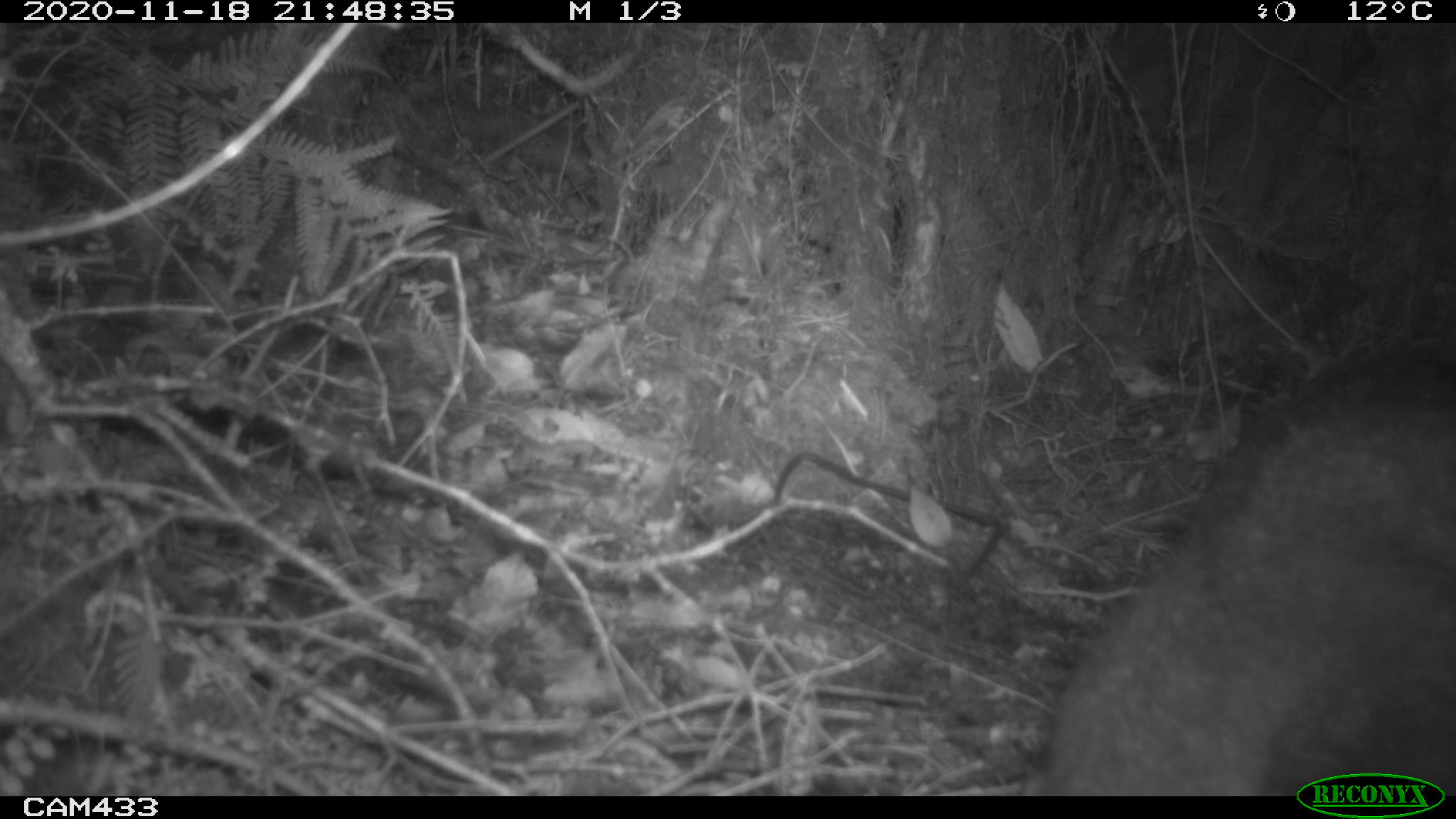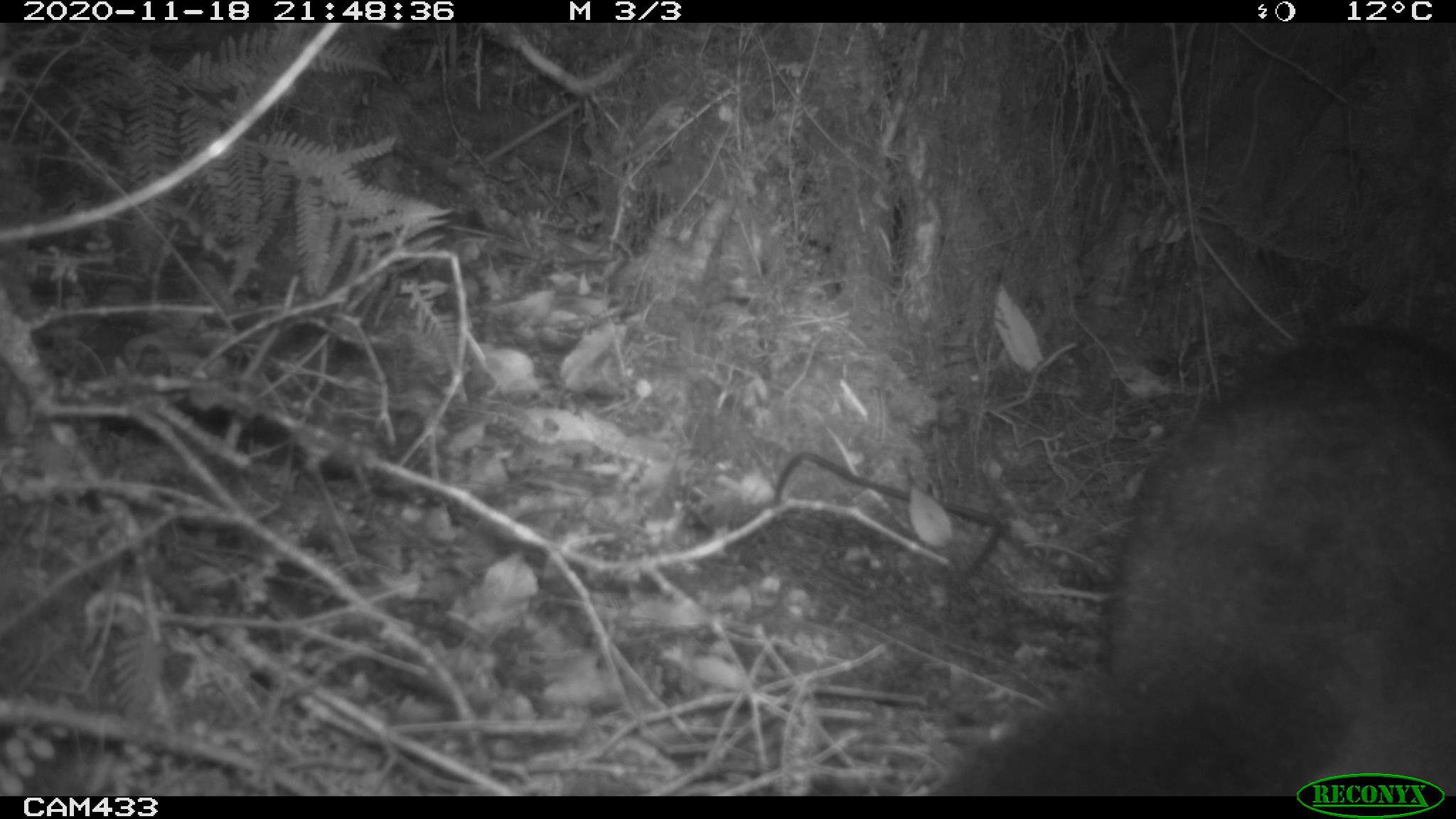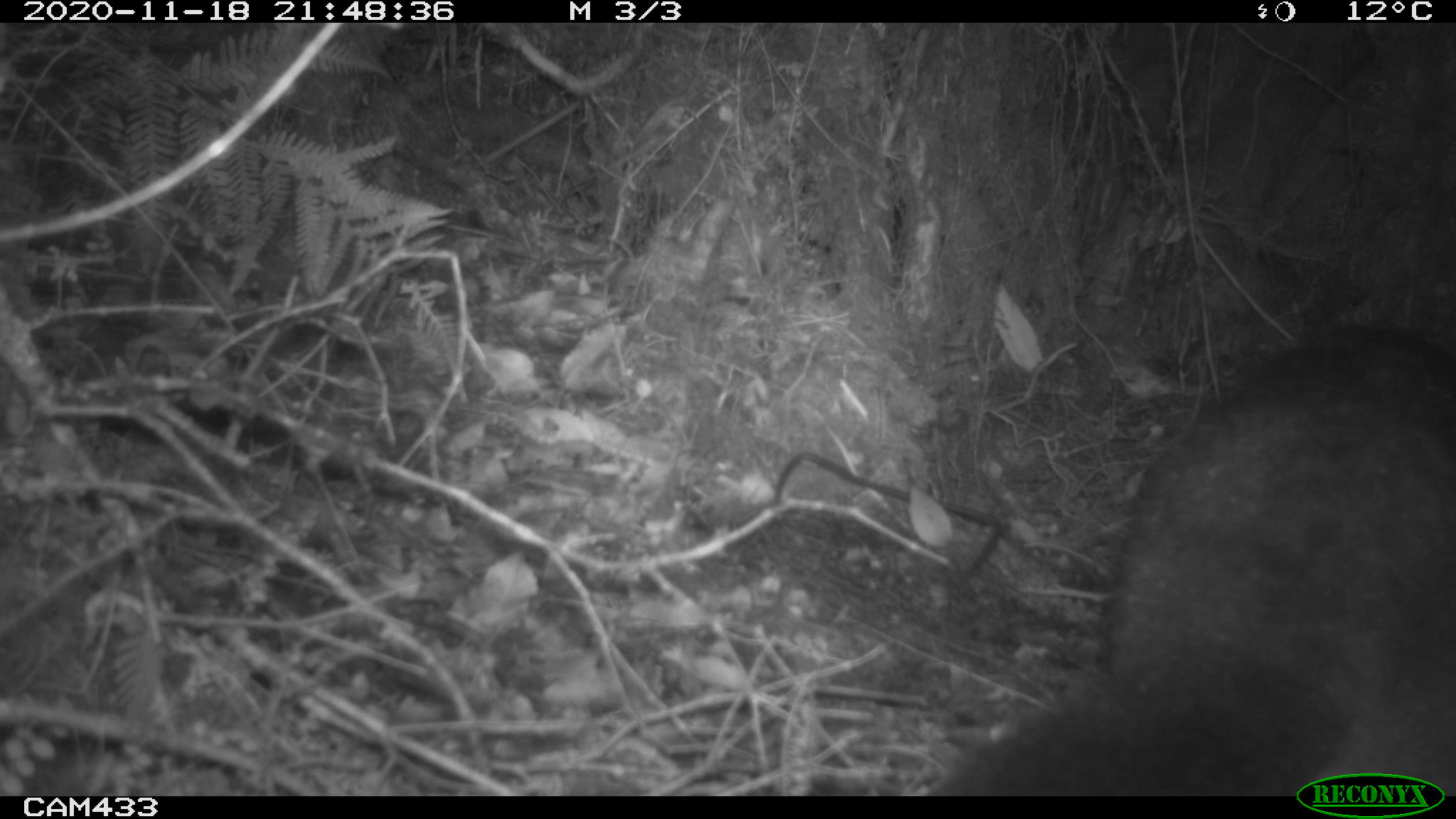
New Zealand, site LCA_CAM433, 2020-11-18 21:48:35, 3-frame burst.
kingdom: Animalia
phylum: Chordata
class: Mammalia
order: Diprotodontia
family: Phalangeridae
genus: Trichosurus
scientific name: Trichosurus vulpecula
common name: common brushtail possum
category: possum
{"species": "possum (common brushtail possum) (Trichosurus vulpecula)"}